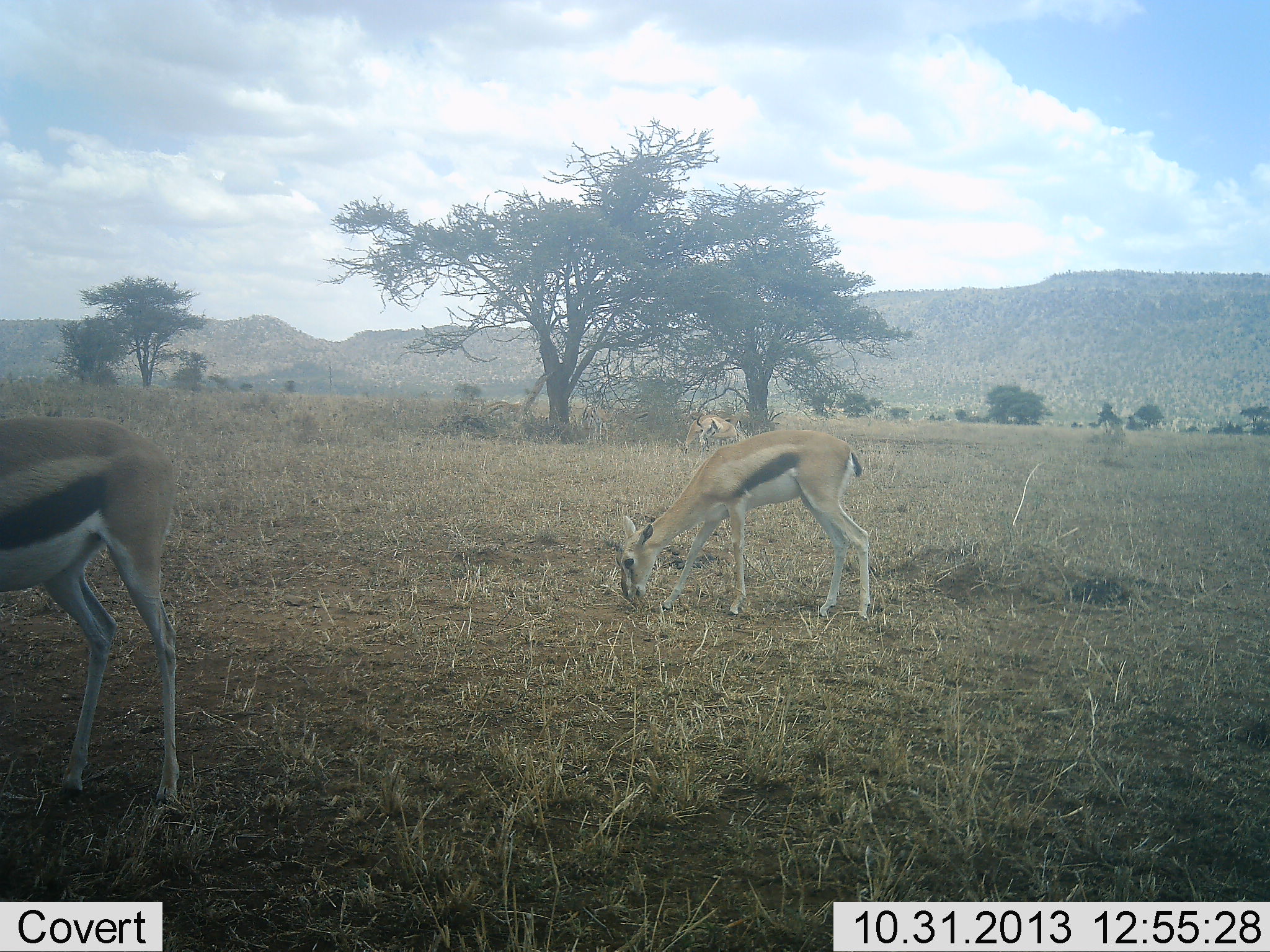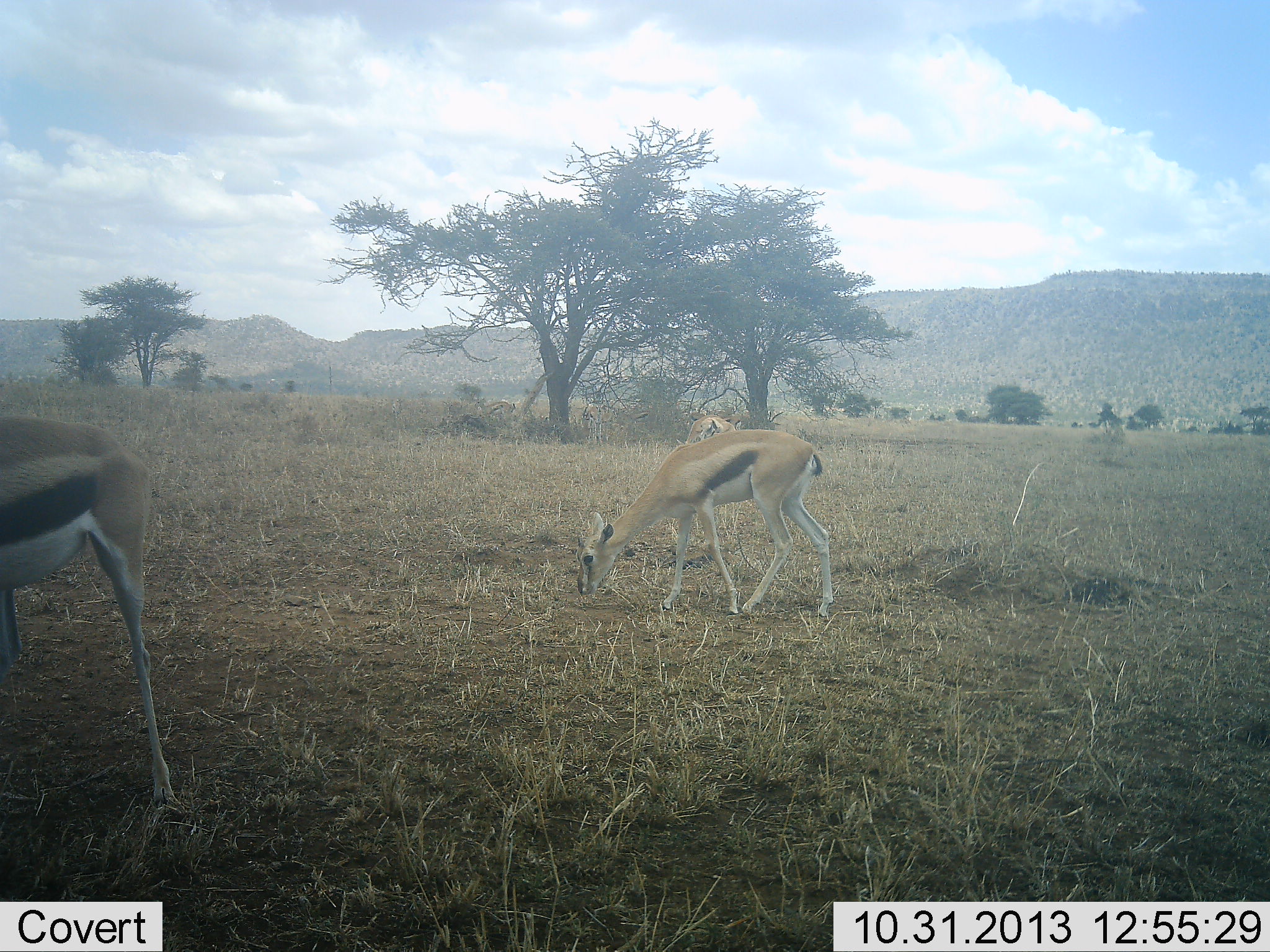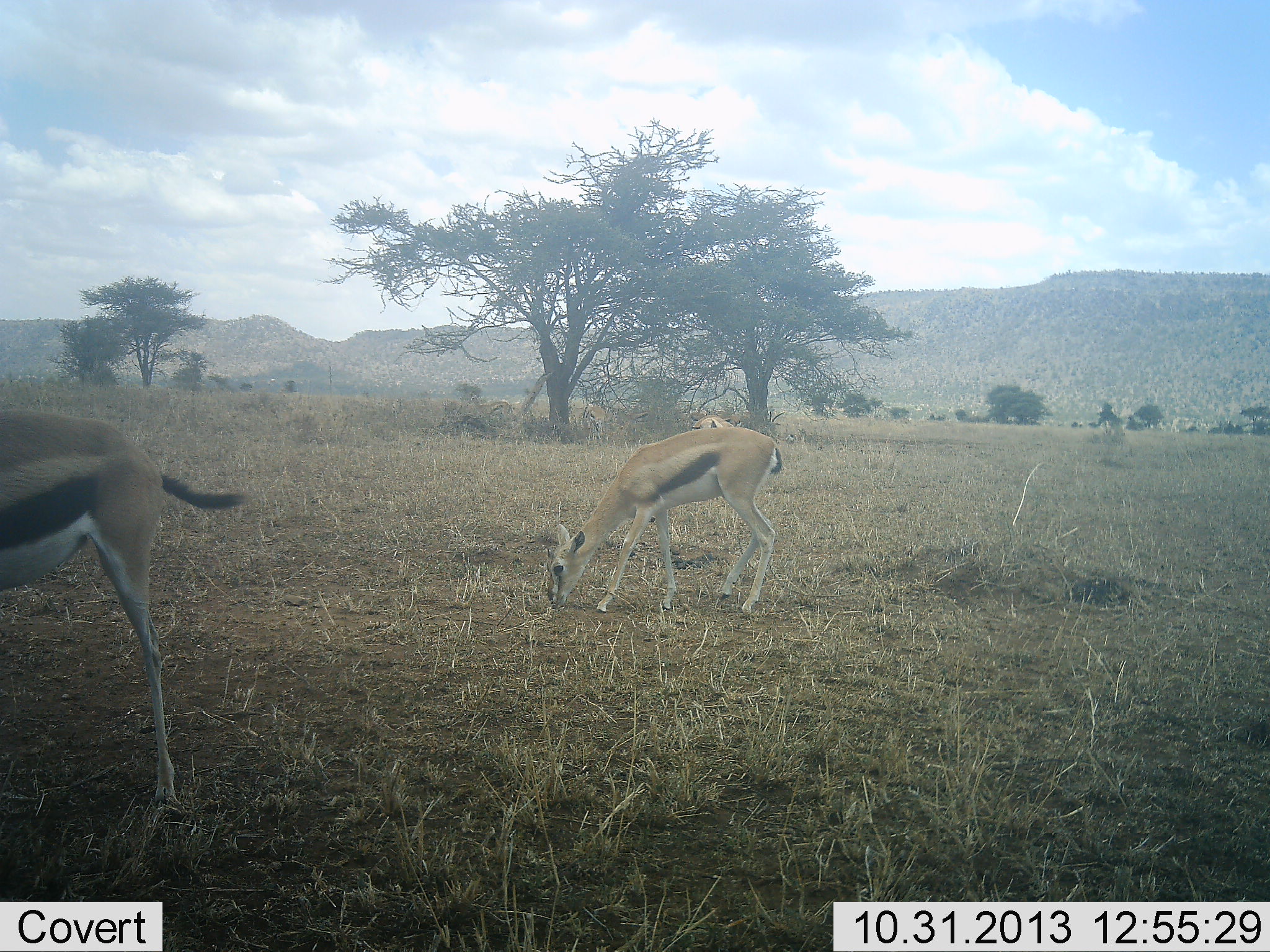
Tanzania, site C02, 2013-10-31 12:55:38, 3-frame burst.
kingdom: Animalia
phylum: Chordata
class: Mammalia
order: Artiodactyla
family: Bovidae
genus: Eudorcas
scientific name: Eudorcas thomsonii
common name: thomson's gazelle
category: gazellethomsons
Gazellethomsons (thomson's gazelle) (Eudorcas thomsonii), count 3. Behavior (volunteer vote fractions): standing 30%, resting 0%, moving 40%, interacting 10%. Young present (vote fraction): 0%. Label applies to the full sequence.